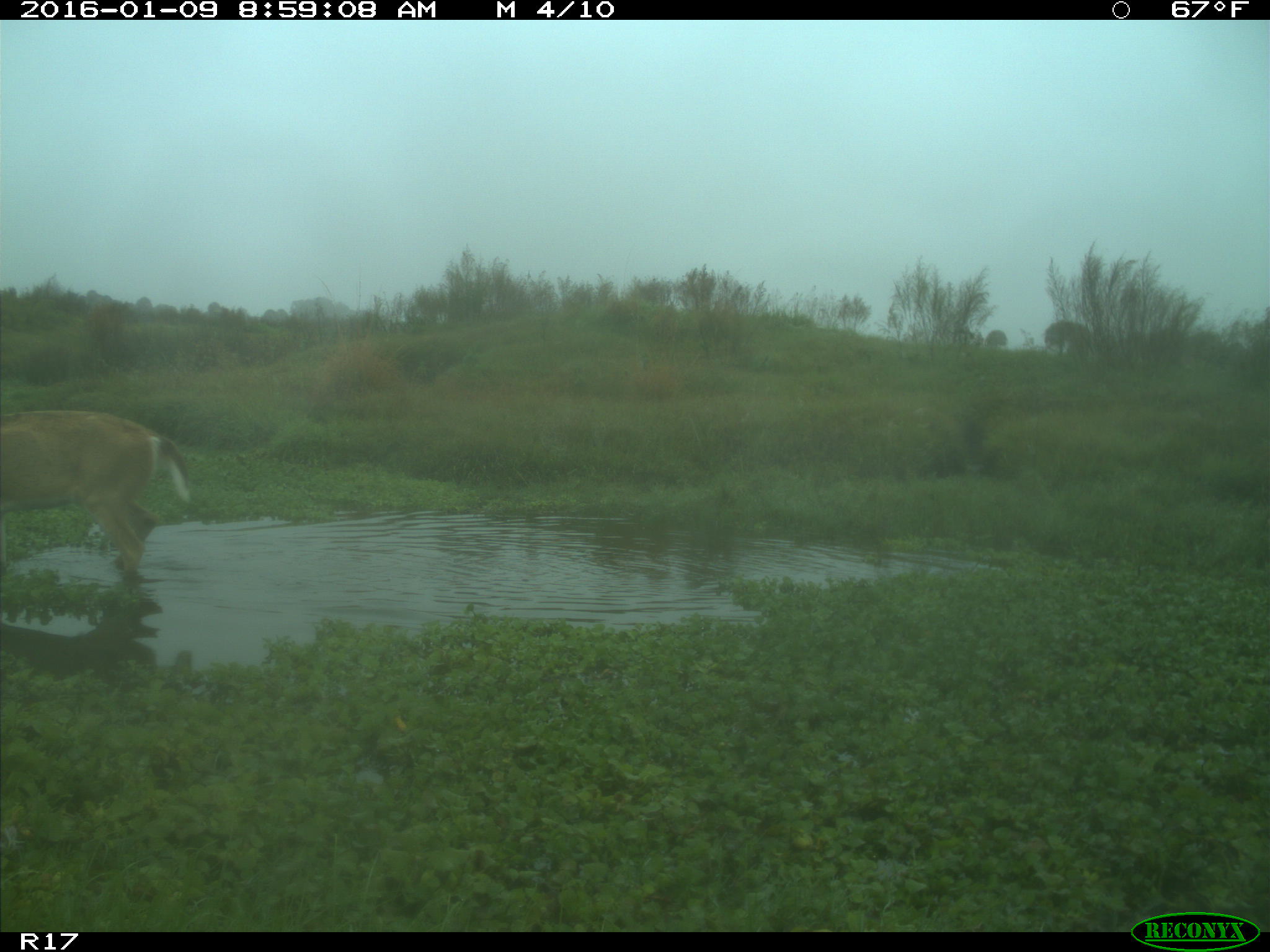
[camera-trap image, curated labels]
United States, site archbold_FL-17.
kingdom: Animalia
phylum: Chordata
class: Mammalia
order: Artiodactyla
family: Cervidae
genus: Odocoileus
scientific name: Odocoileus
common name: deer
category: unidentified deer